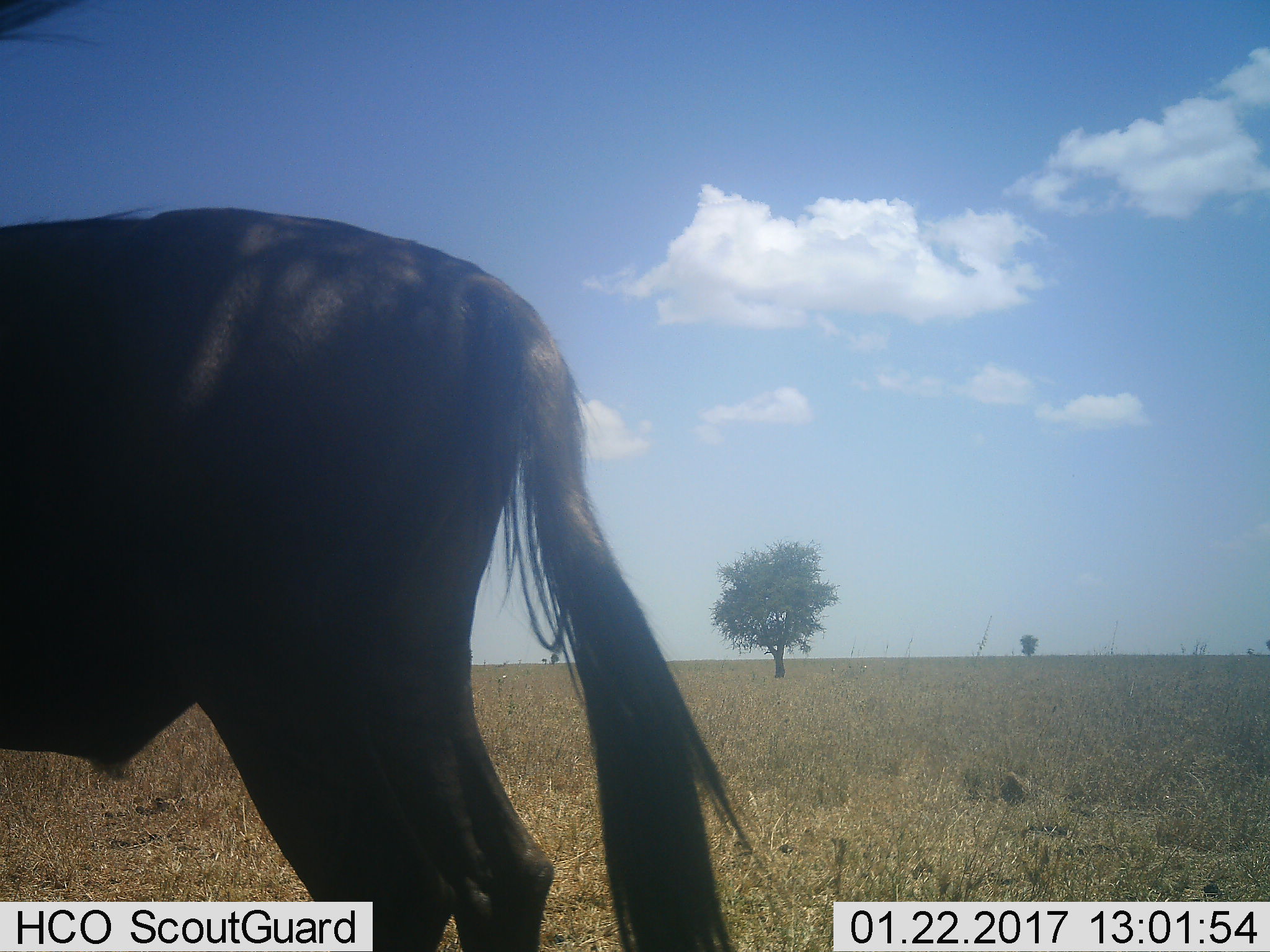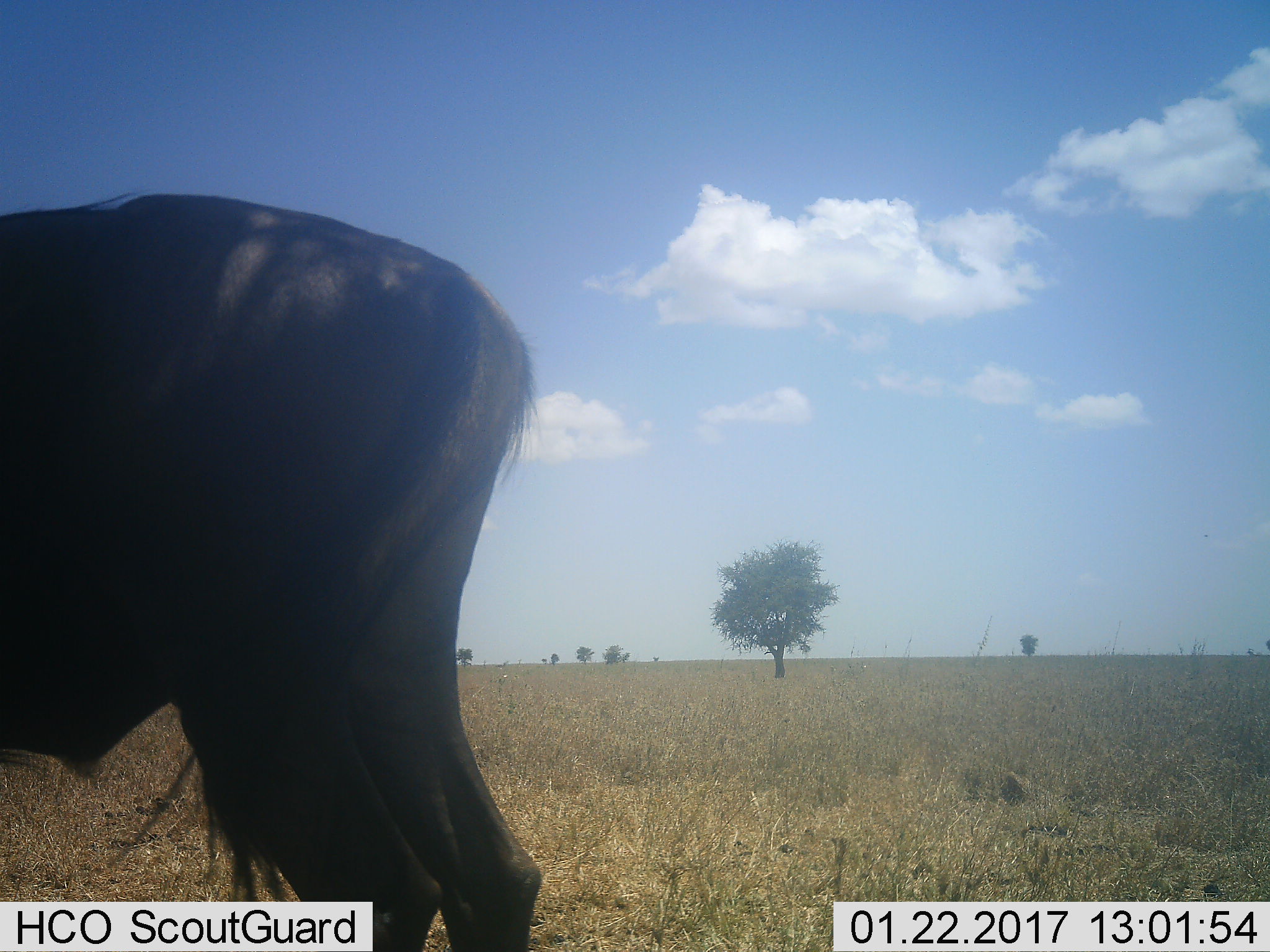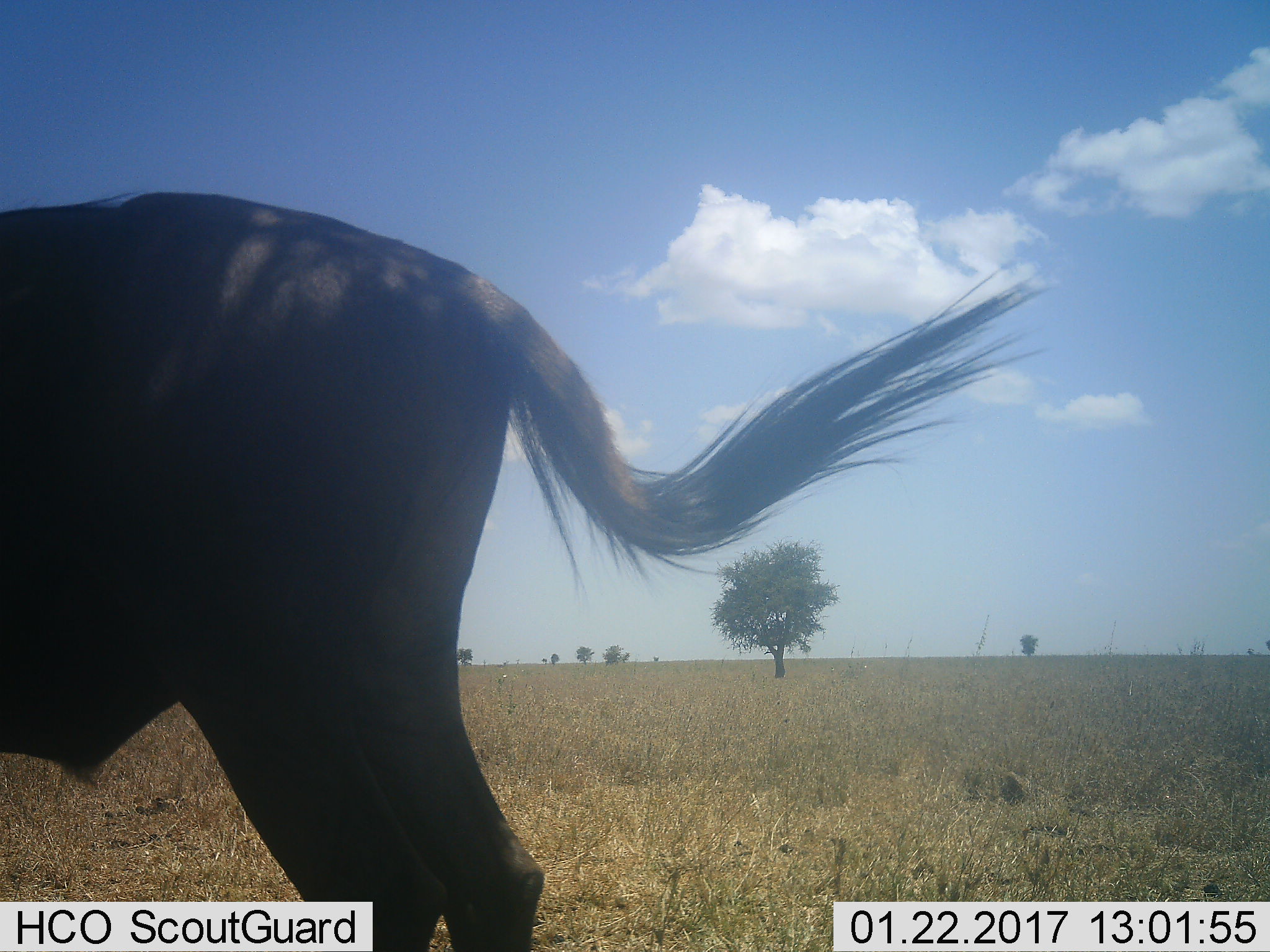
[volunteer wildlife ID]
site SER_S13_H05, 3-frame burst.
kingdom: Animalia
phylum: Chordata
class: Mammalia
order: Artiodactyla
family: Bovidae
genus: Connochaetes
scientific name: Connochaetes taurinus taurinus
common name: blue wildebeest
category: wildebeestblue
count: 1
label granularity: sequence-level